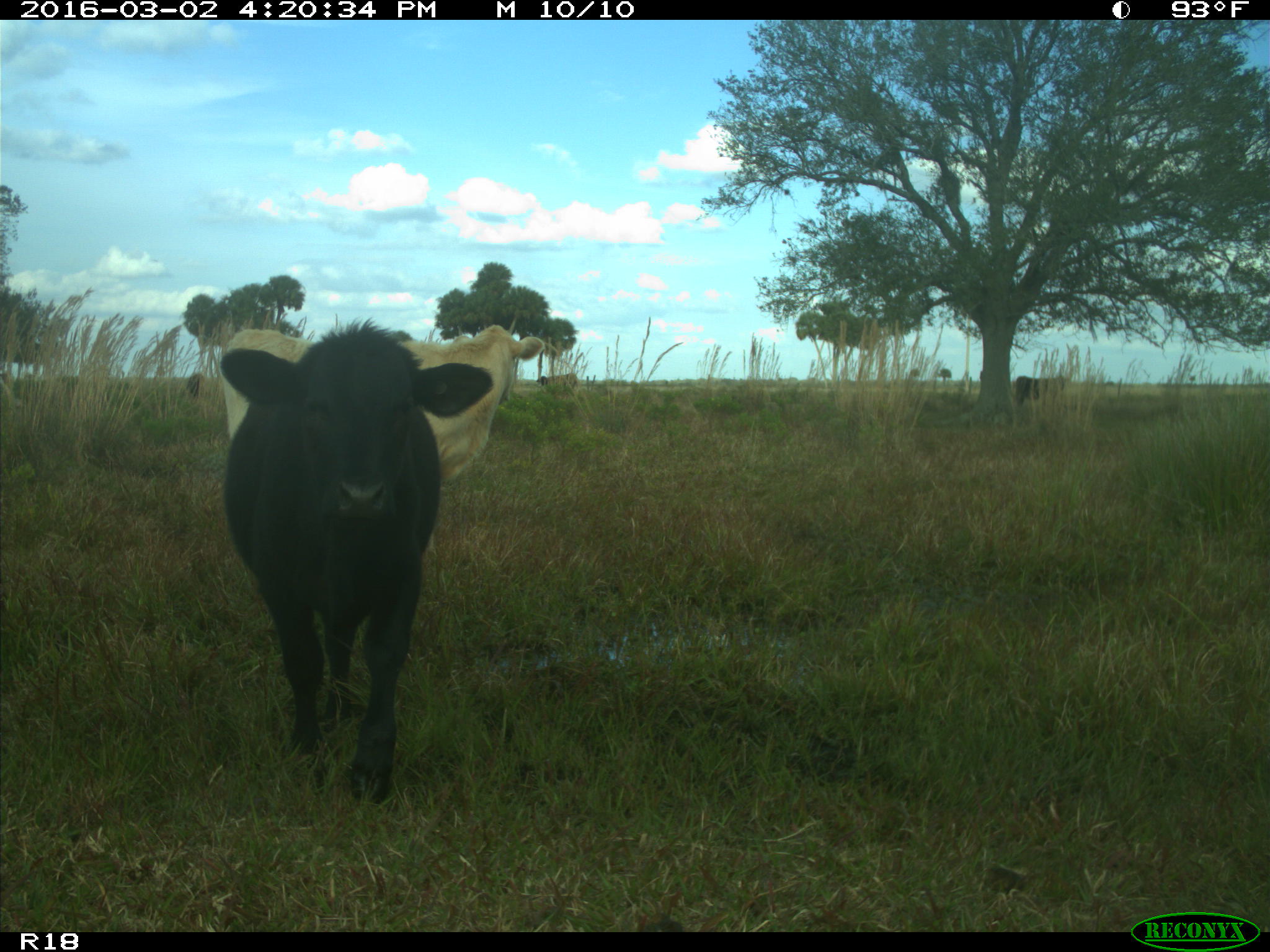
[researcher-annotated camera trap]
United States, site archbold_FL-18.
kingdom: Animalia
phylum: Chordata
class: Mammalia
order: Artiodactyla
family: Bovidae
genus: Bos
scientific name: Bos taurus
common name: domestic cow